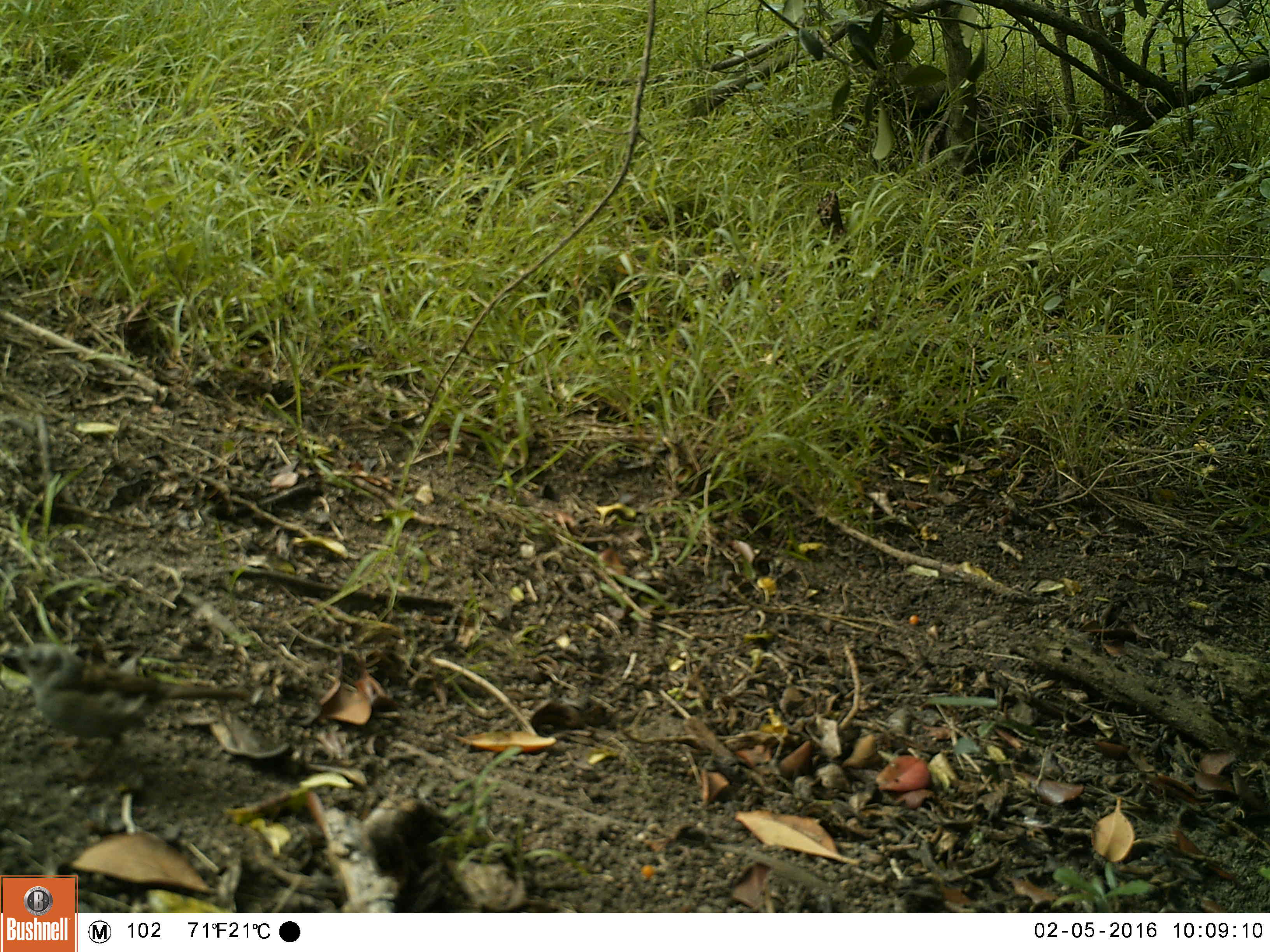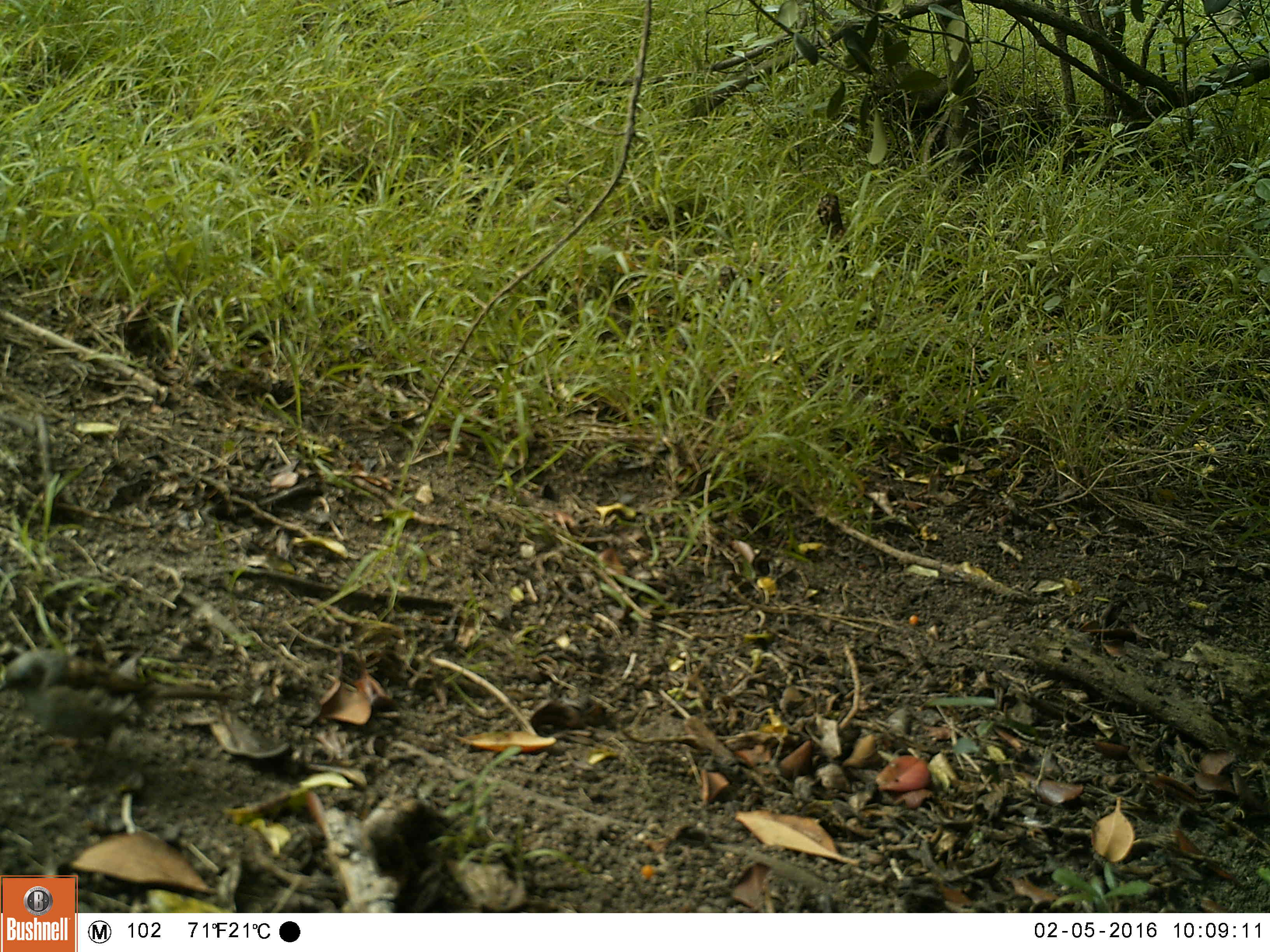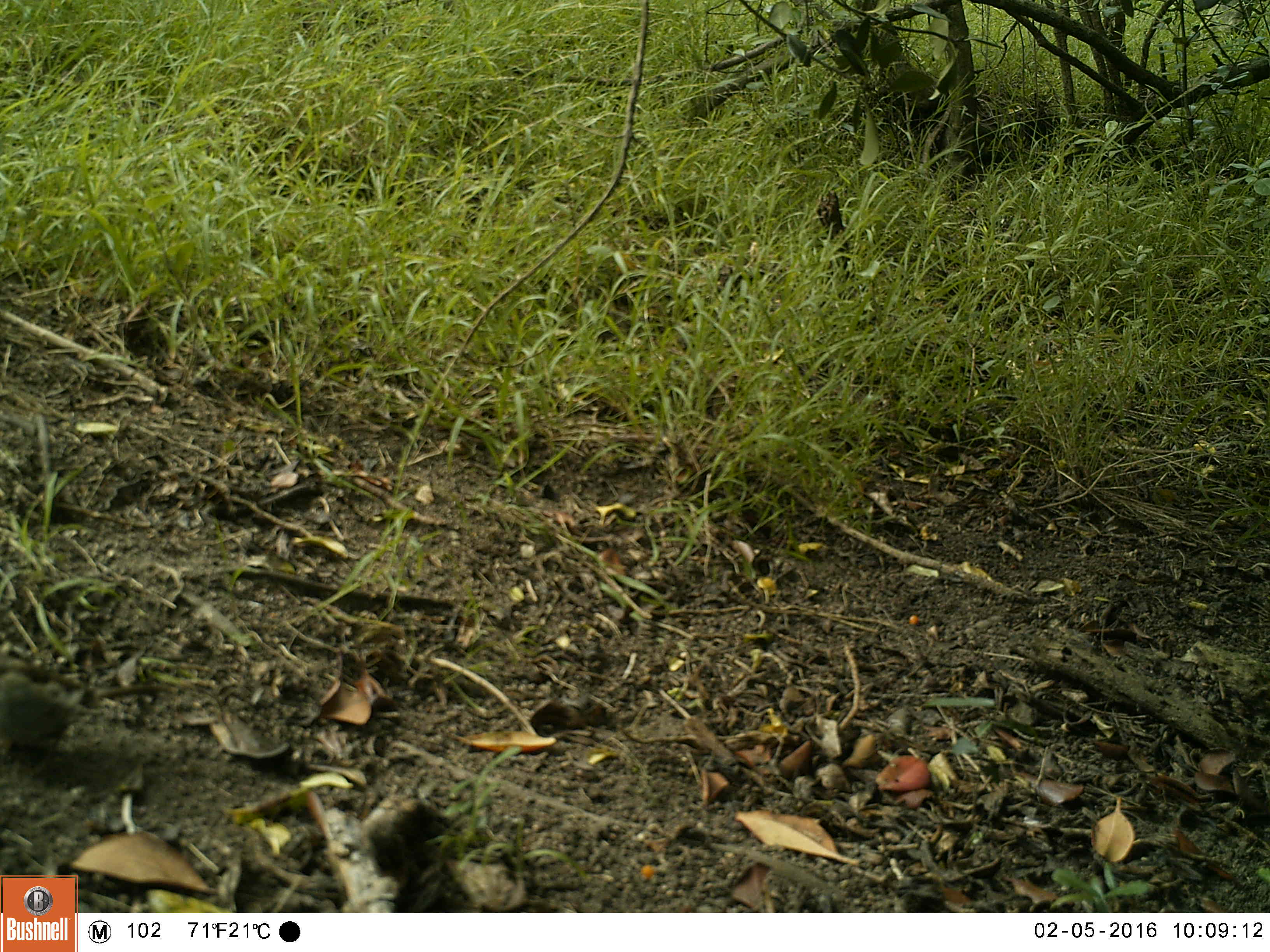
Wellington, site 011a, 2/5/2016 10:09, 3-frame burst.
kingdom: Animalia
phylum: Chordata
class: Aves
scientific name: Aves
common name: bird